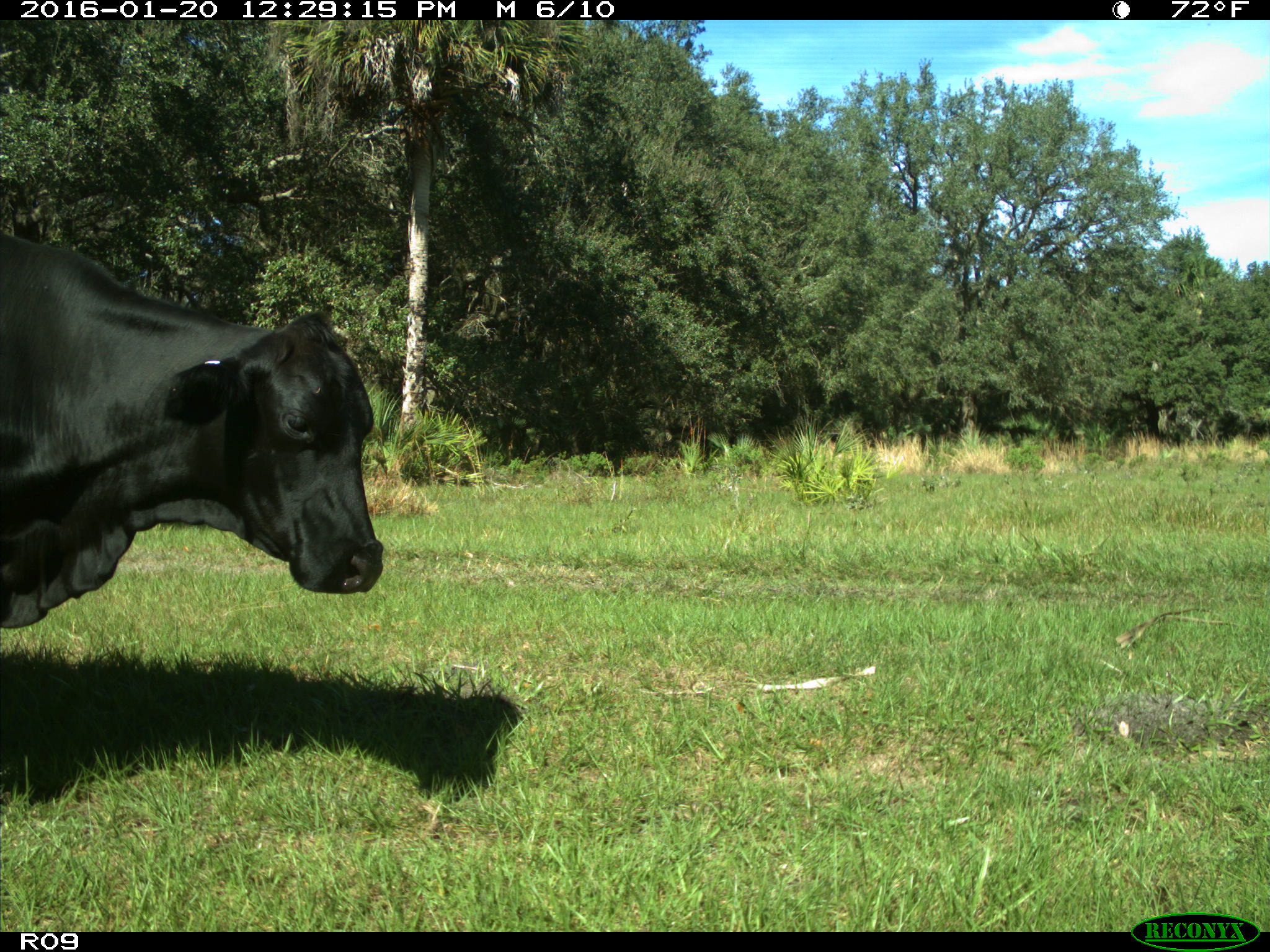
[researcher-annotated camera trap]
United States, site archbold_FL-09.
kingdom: Animalia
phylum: Chordata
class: Mammalia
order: Artiodactyla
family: Bovidae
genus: Bos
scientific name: Bos taurus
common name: domestic cow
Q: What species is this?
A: Bos taurus (domestic cow).